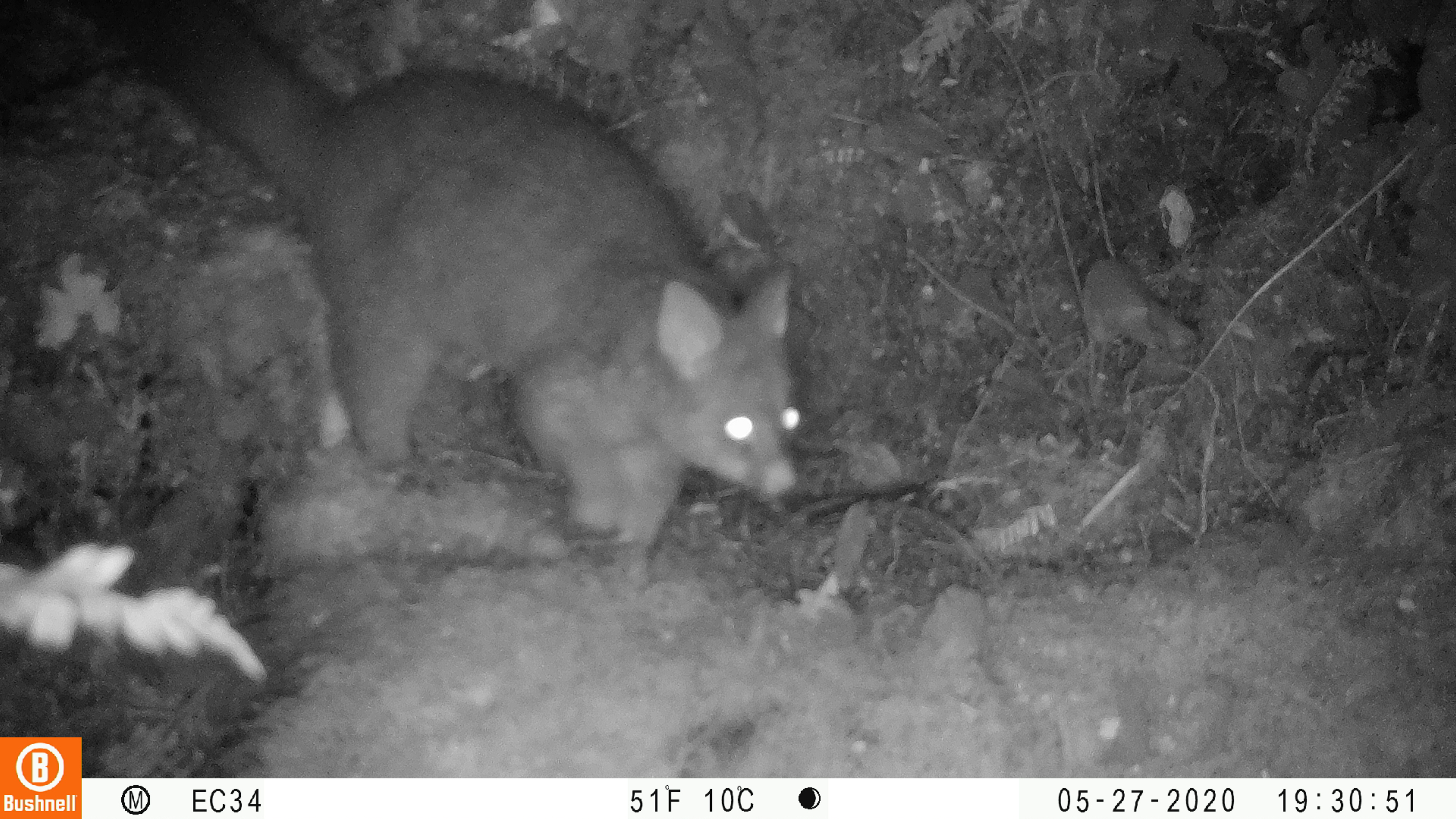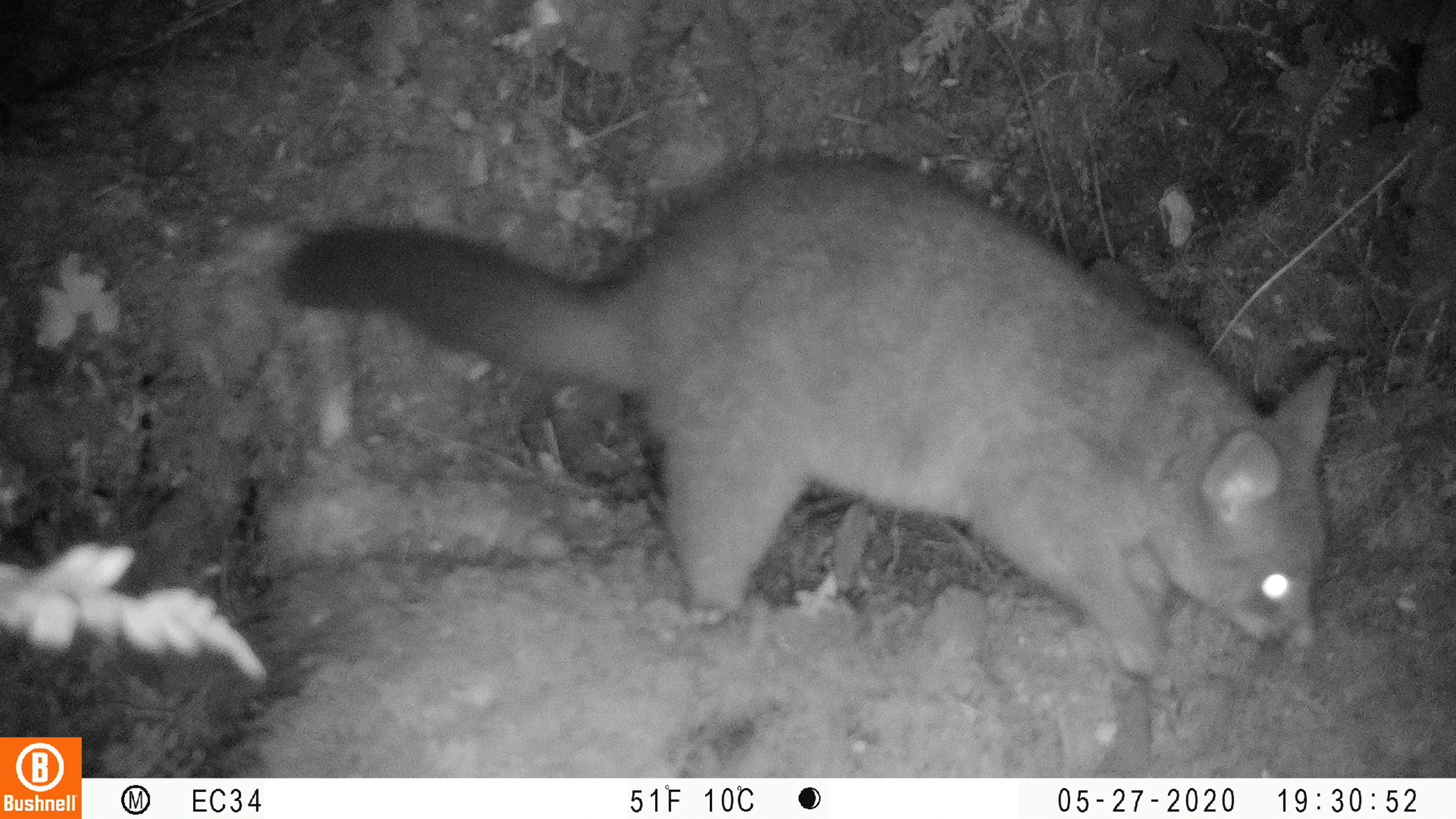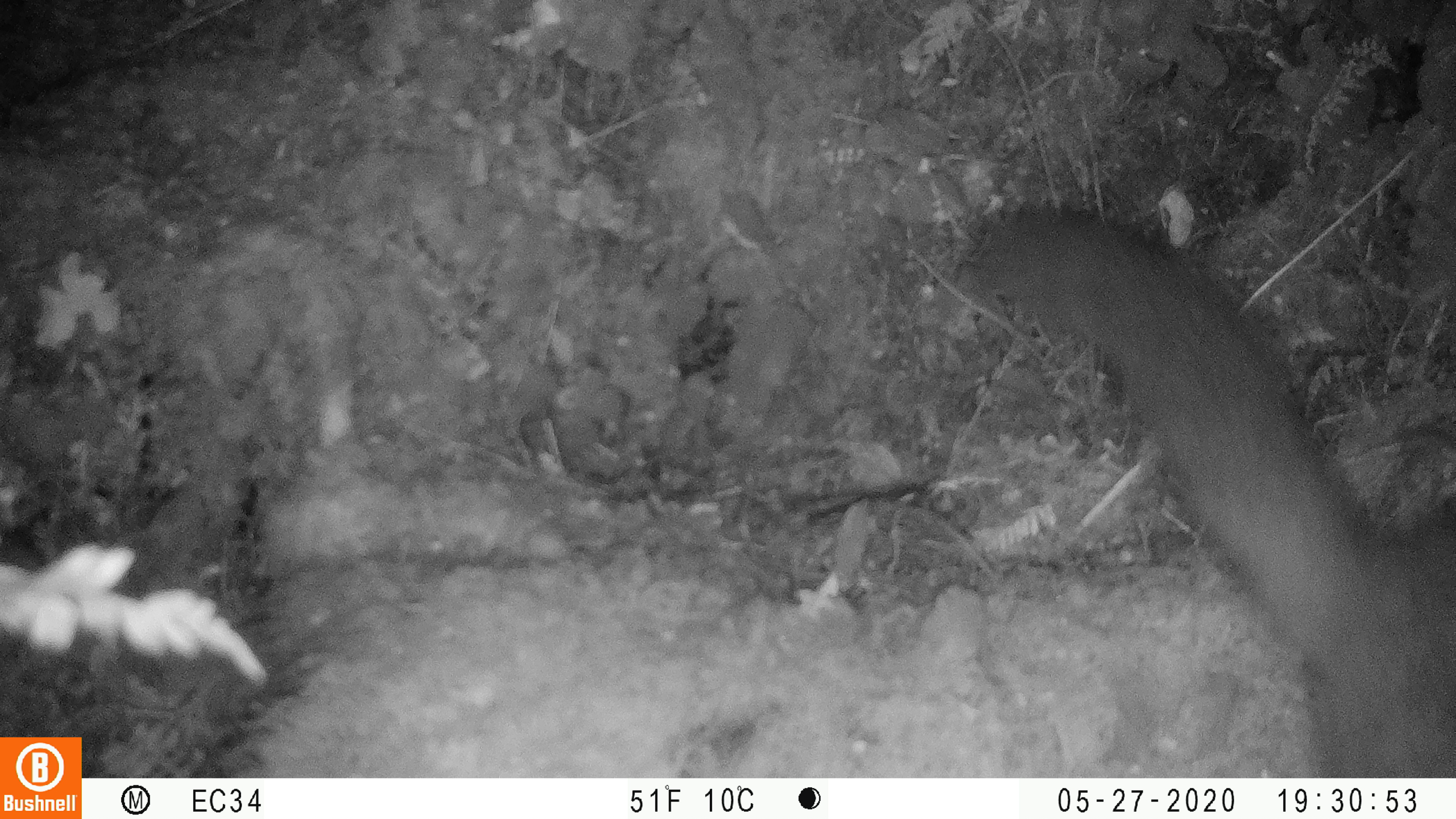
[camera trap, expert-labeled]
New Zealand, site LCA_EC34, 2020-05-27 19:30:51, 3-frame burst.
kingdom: Animalia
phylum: Chordata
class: Mammalia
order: Diprotodontia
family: Phalangeridae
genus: Trichosurus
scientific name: Trichosurus vulpecula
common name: common brushtail possum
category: possum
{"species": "possum (common brushtail possum) (Trichosurus vulpecula)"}